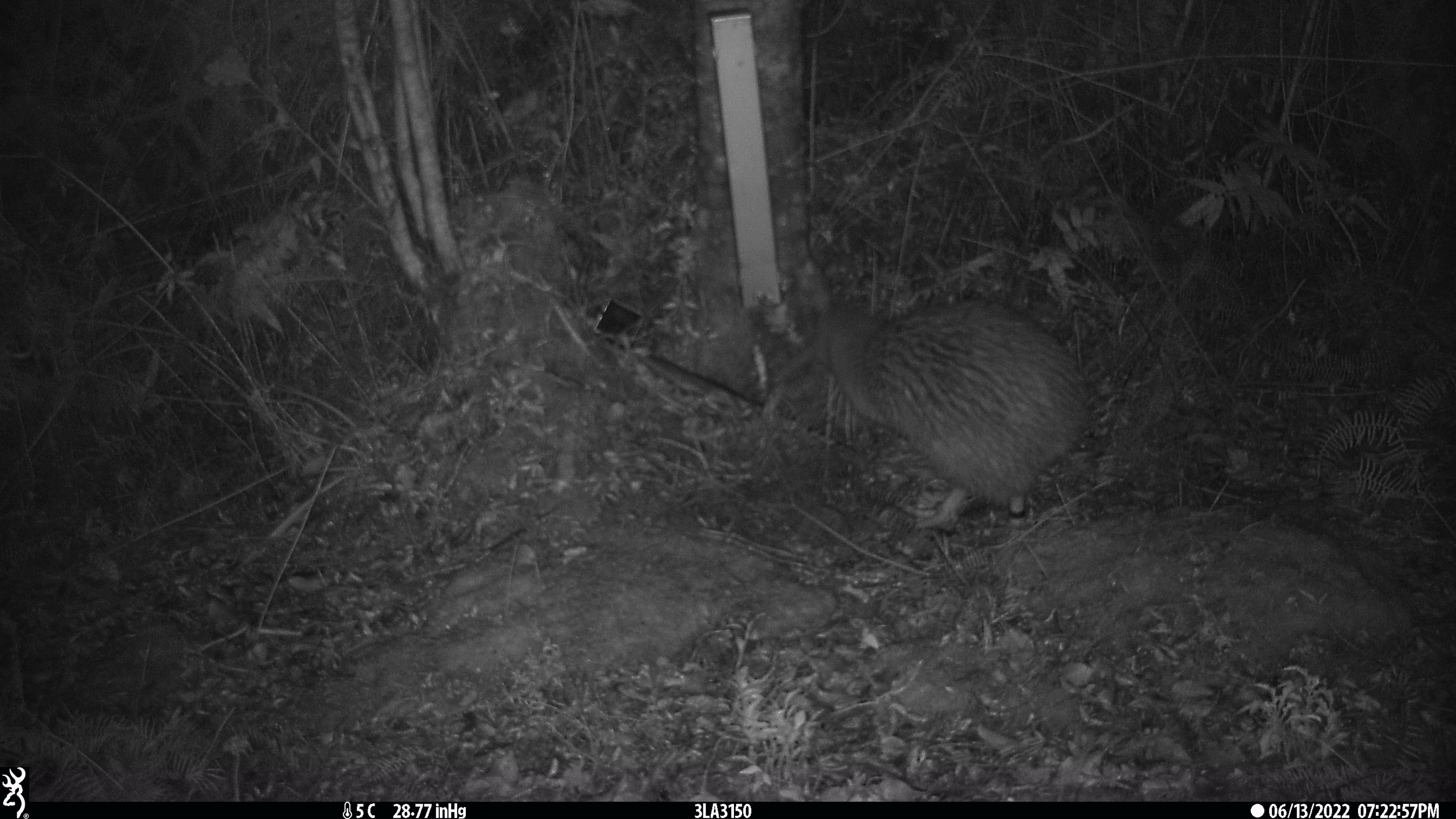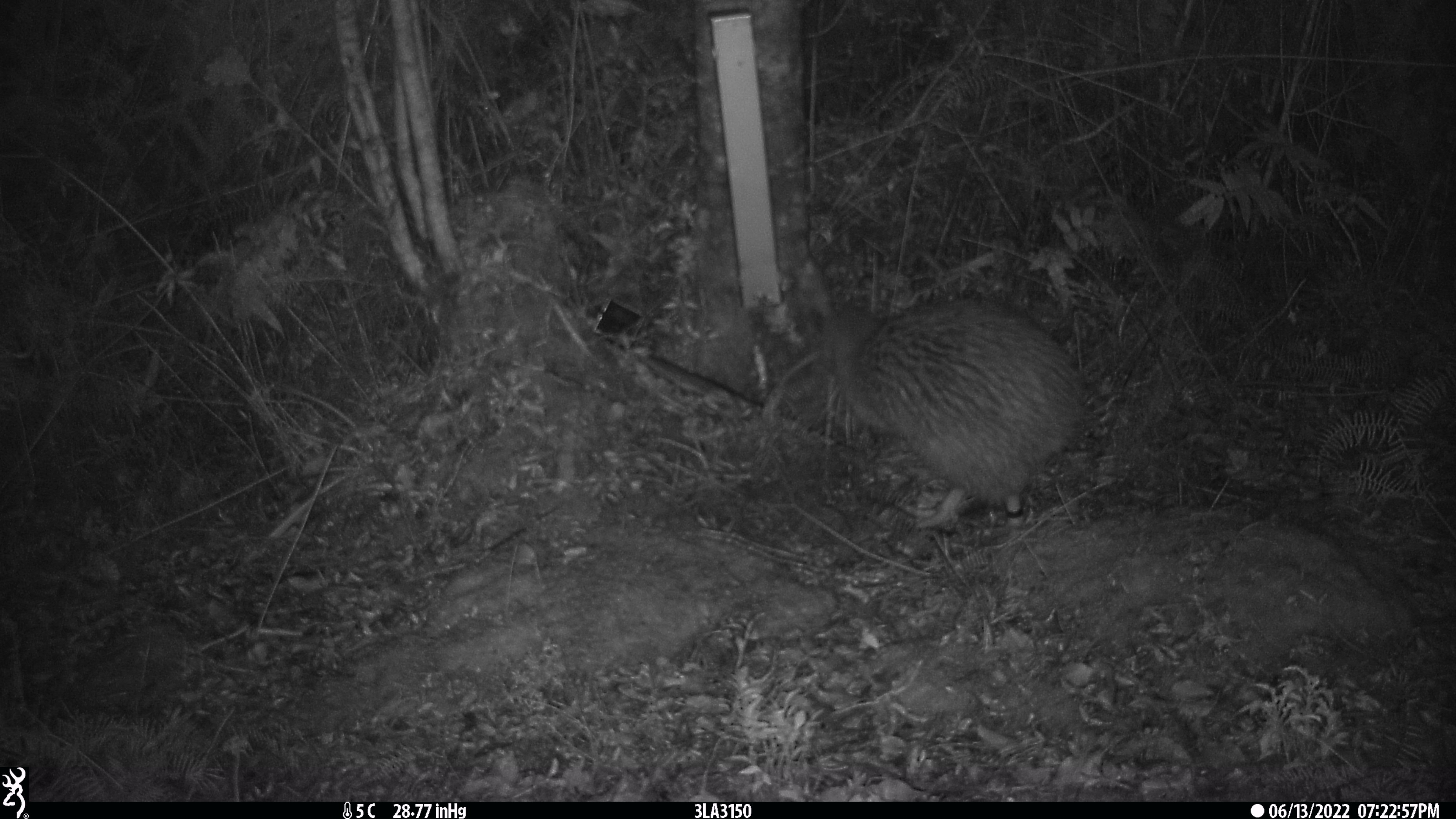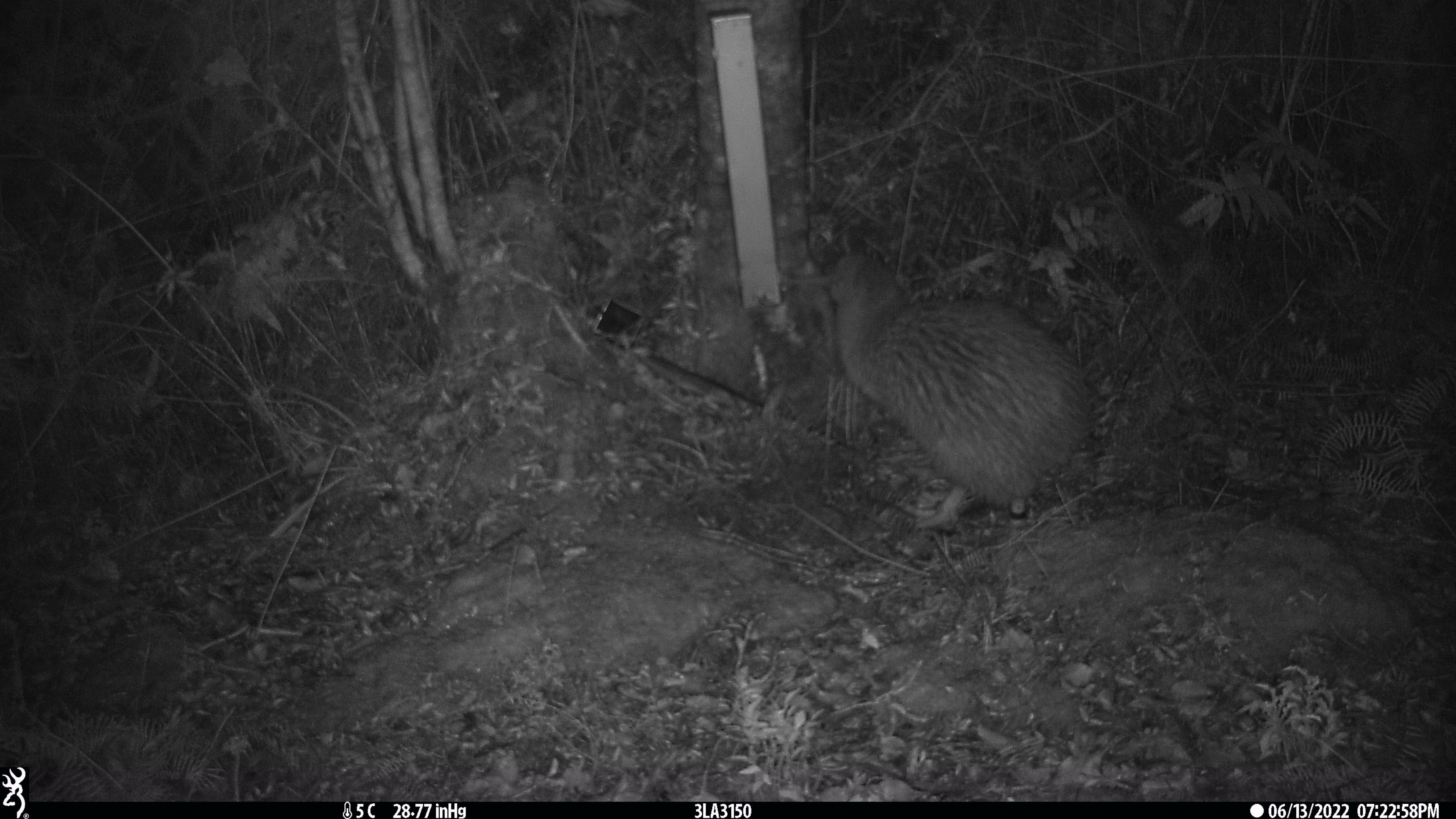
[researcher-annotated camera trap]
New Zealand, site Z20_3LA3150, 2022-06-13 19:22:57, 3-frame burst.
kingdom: Animalia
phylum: Chordata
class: Aves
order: Apterygiformes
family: Apterygidae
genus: Apteryx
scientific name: Apteryx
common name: kiwi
Kiwi (Apteryx).